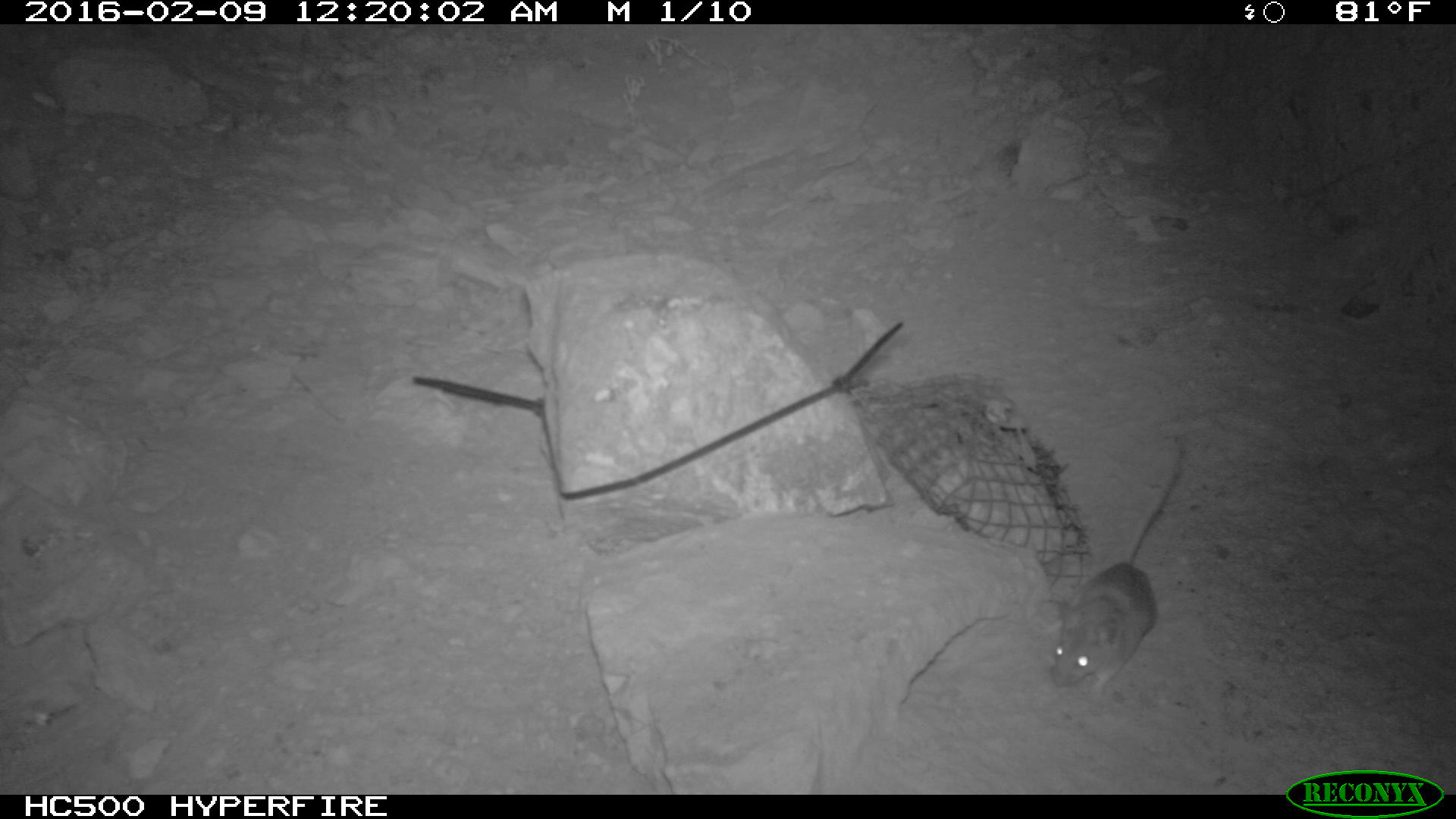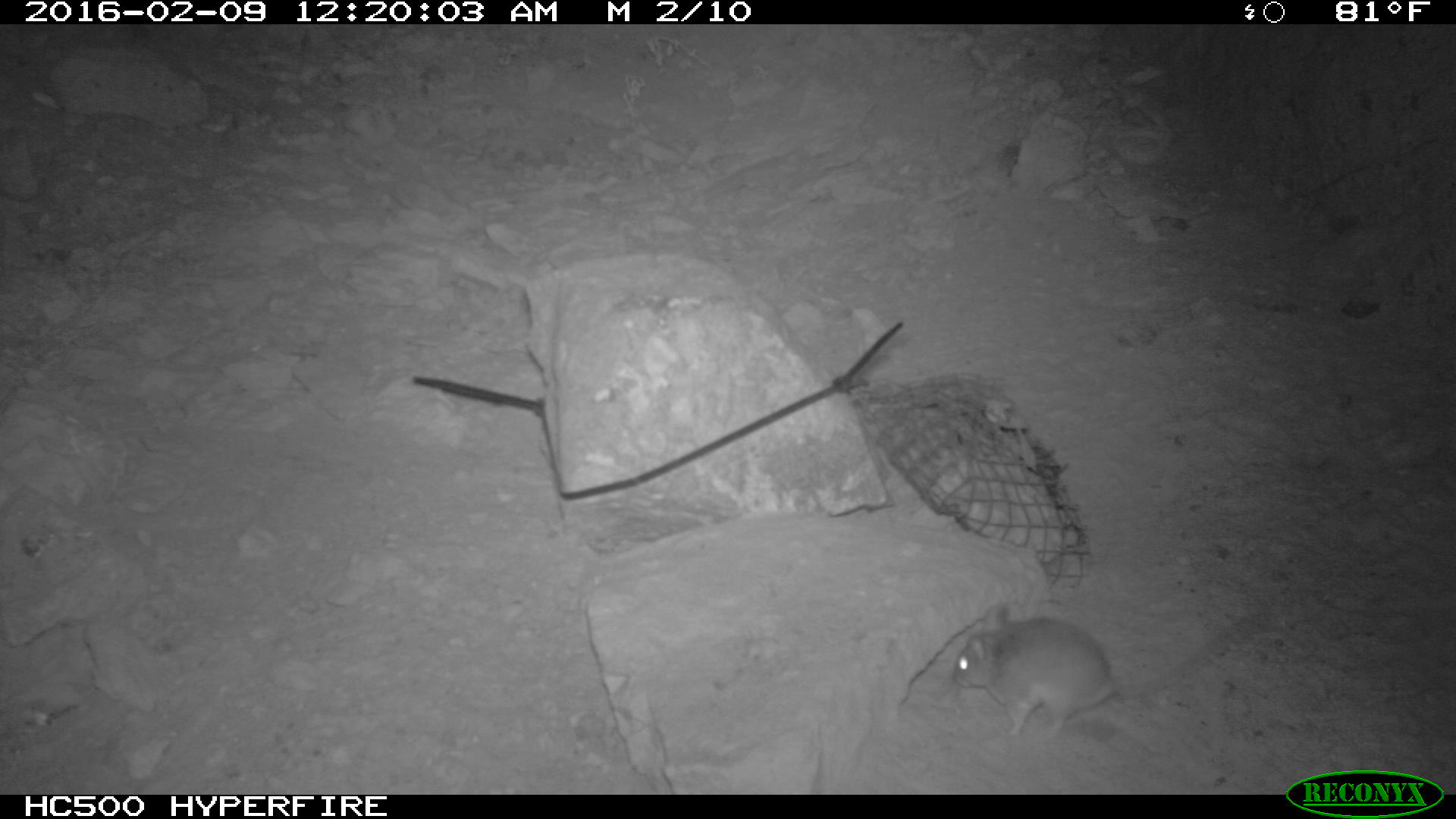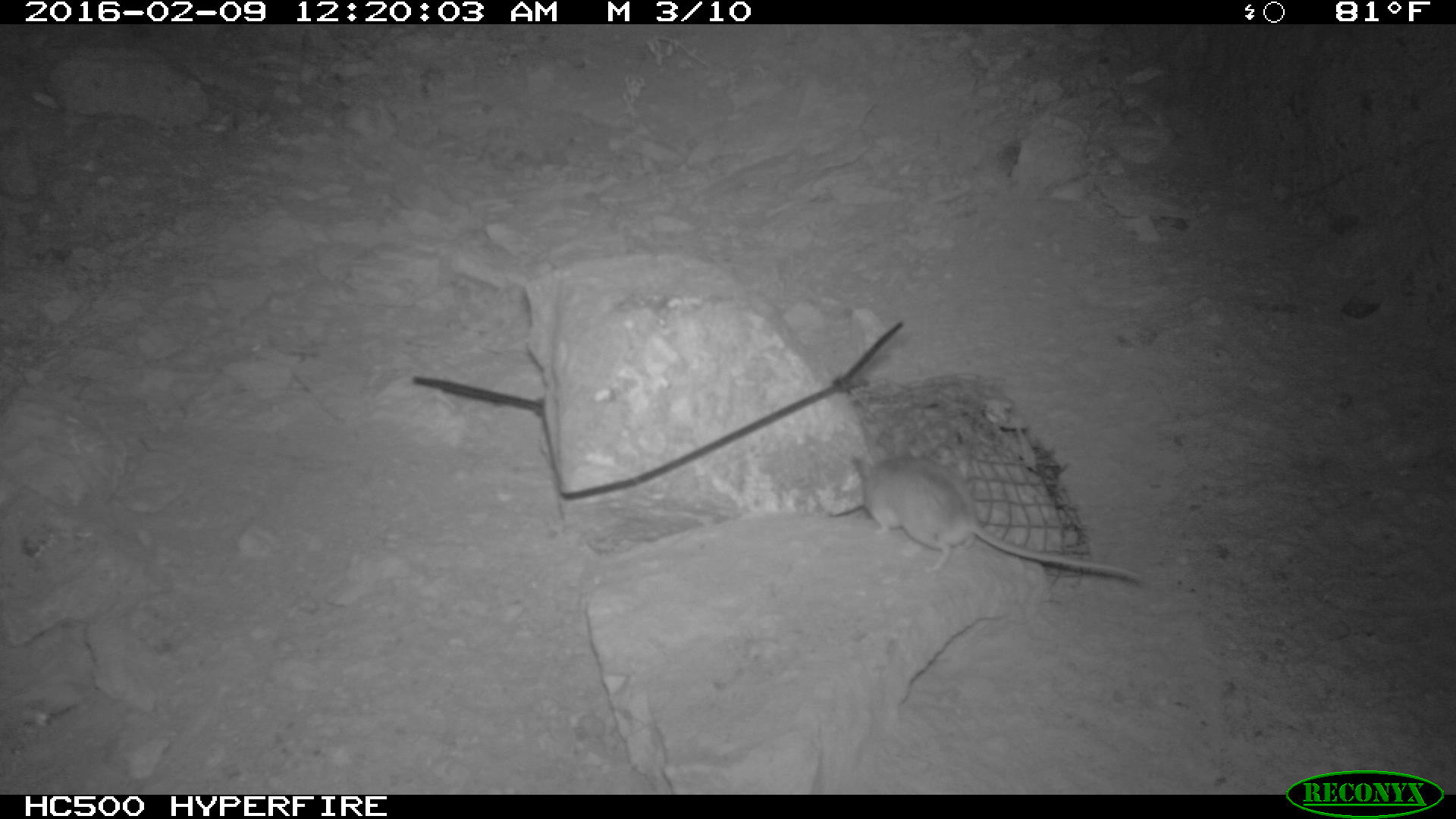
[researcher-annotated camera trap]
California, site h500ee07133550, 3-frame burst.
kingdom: Animalia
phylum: Chordata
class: Mammalia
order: Rodentia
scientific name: Rodentia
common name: rodent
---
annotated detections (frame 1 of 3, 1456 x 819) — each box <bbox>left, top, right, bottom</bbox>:
rodent: <bbox>1046, 431, 1188, 701</bbox>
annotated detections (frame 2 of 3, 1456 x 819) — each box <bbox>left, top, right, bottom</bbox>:
rodent: <bbox>949, 604, 1263, 743</bbox>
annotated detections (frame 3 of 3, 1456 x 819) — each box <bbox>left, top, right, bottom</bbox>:
rodent: <bbox>846, 448, 1146, 585</bbox>